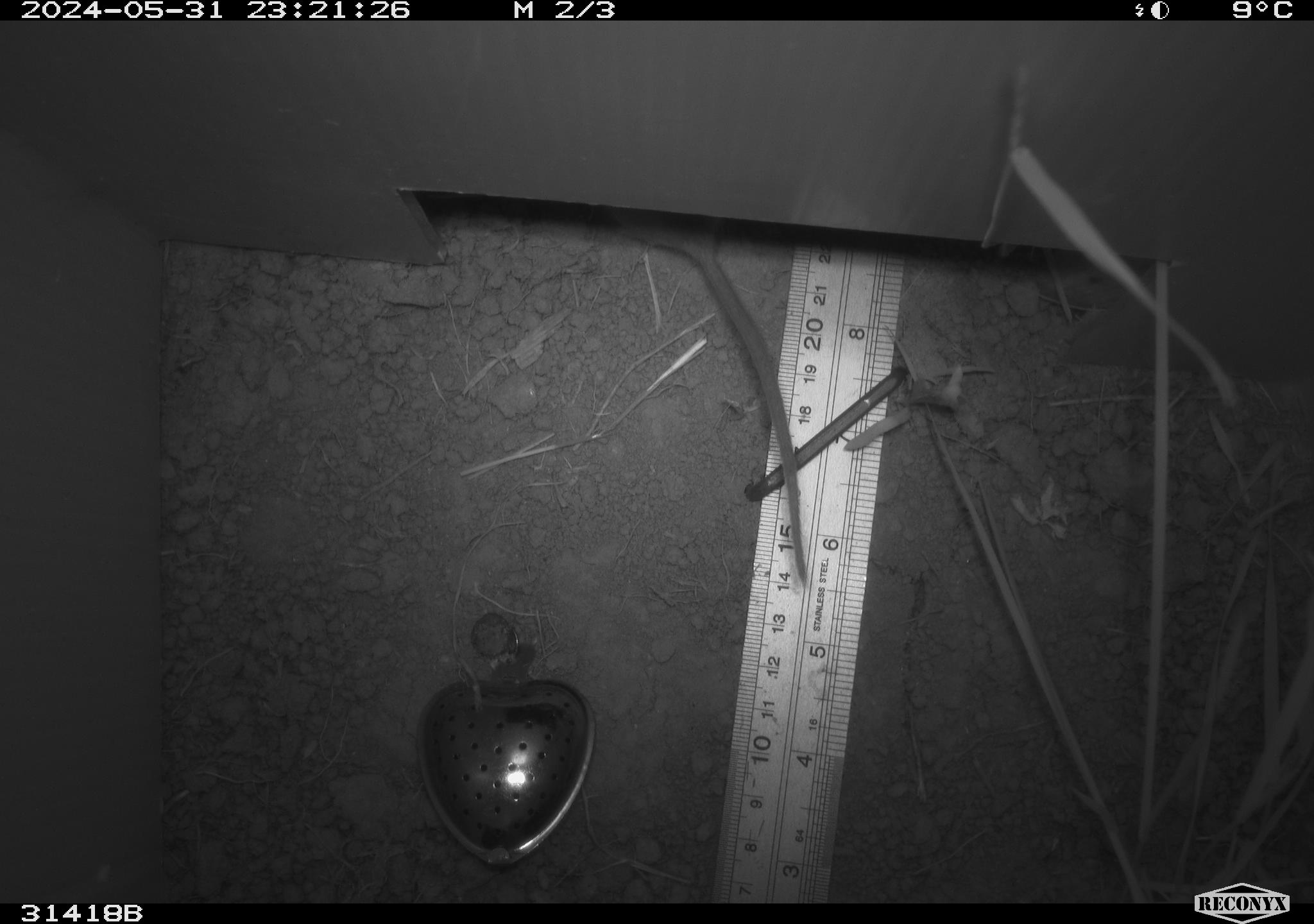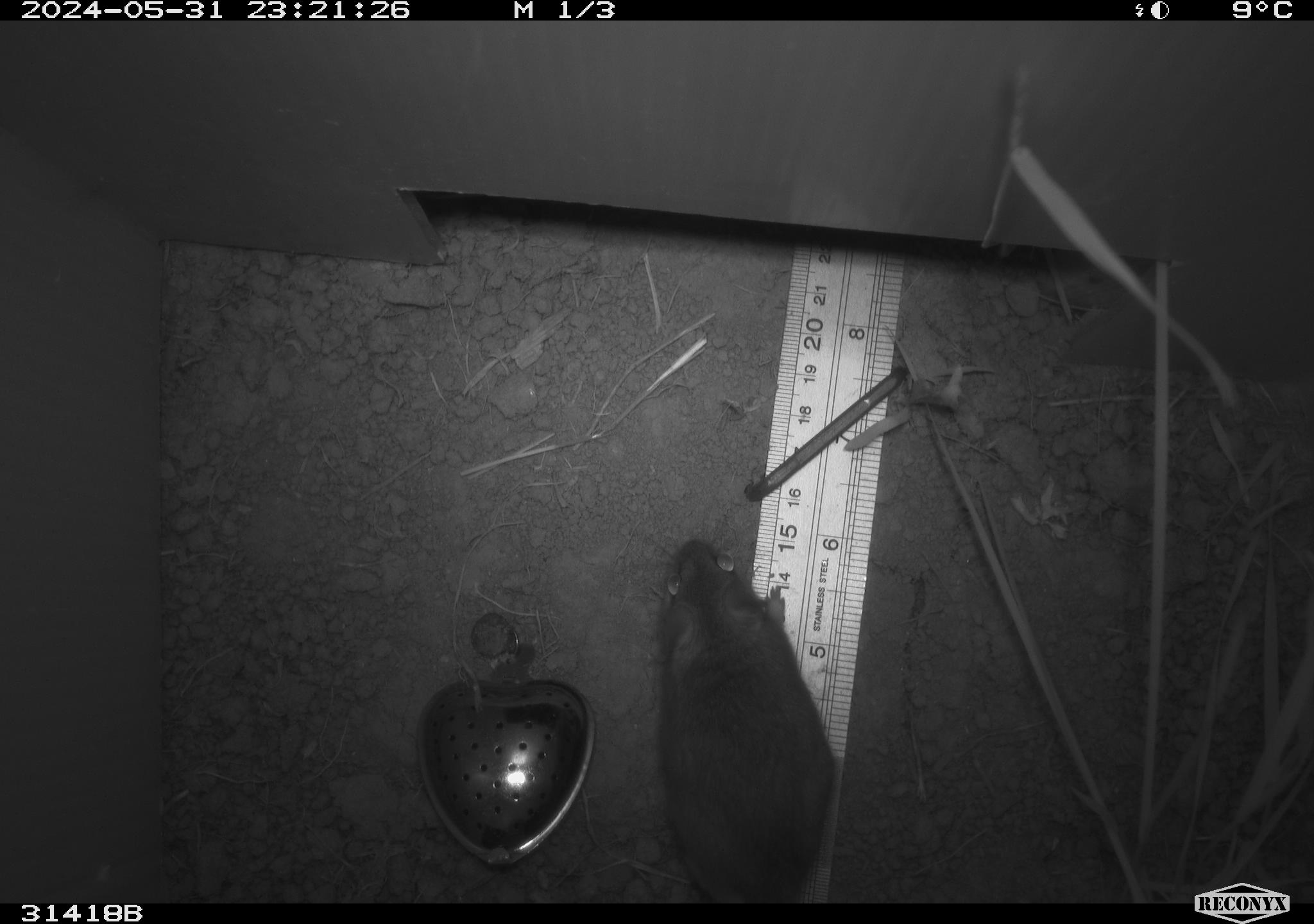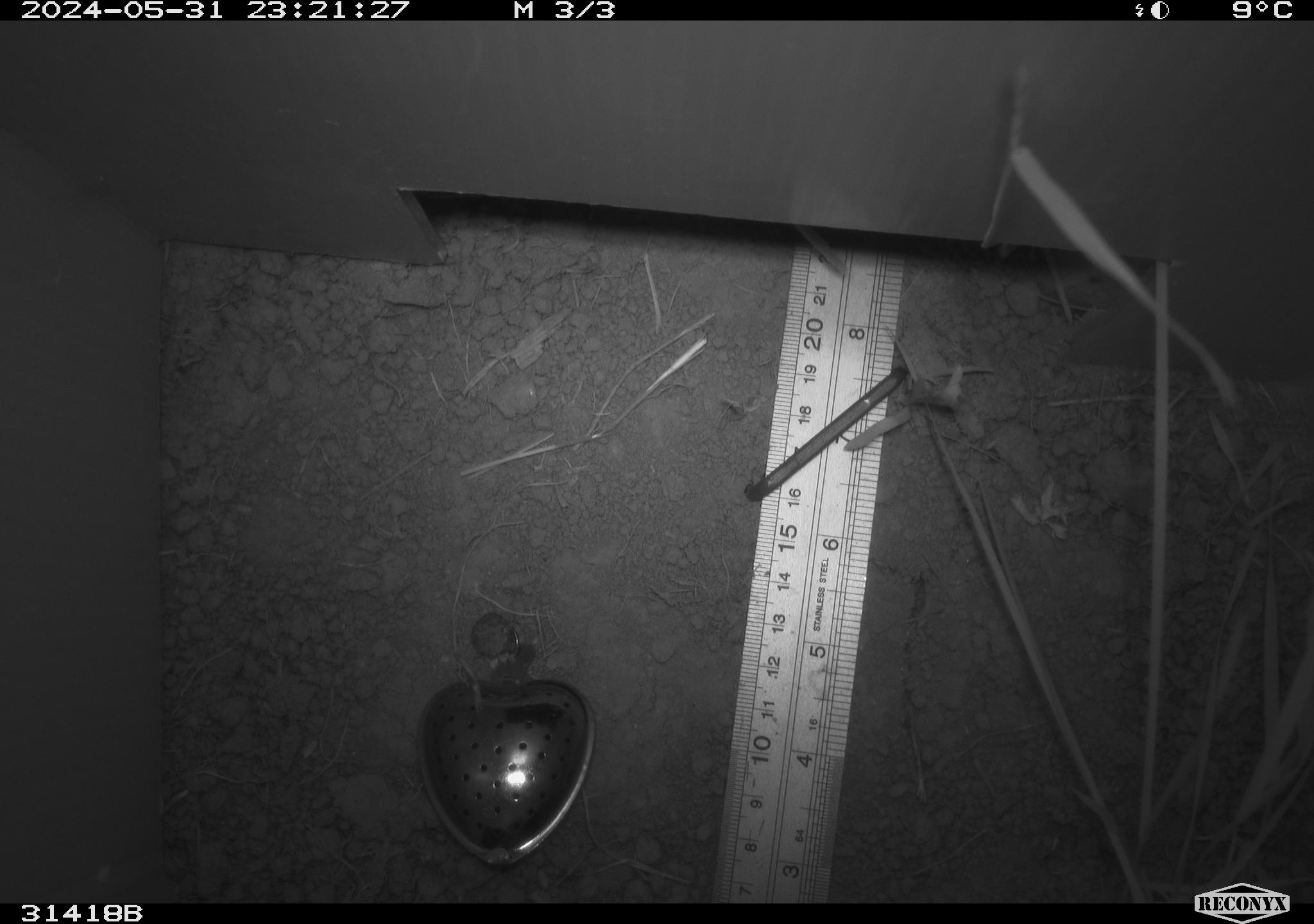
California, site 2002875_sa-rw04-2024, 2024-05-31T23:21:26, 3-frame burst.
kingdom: Animalia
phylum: Chordata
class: Mammalia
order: Rodentia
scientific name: Rodentia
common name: rodent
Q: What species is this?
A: Rodent (Rodentia).